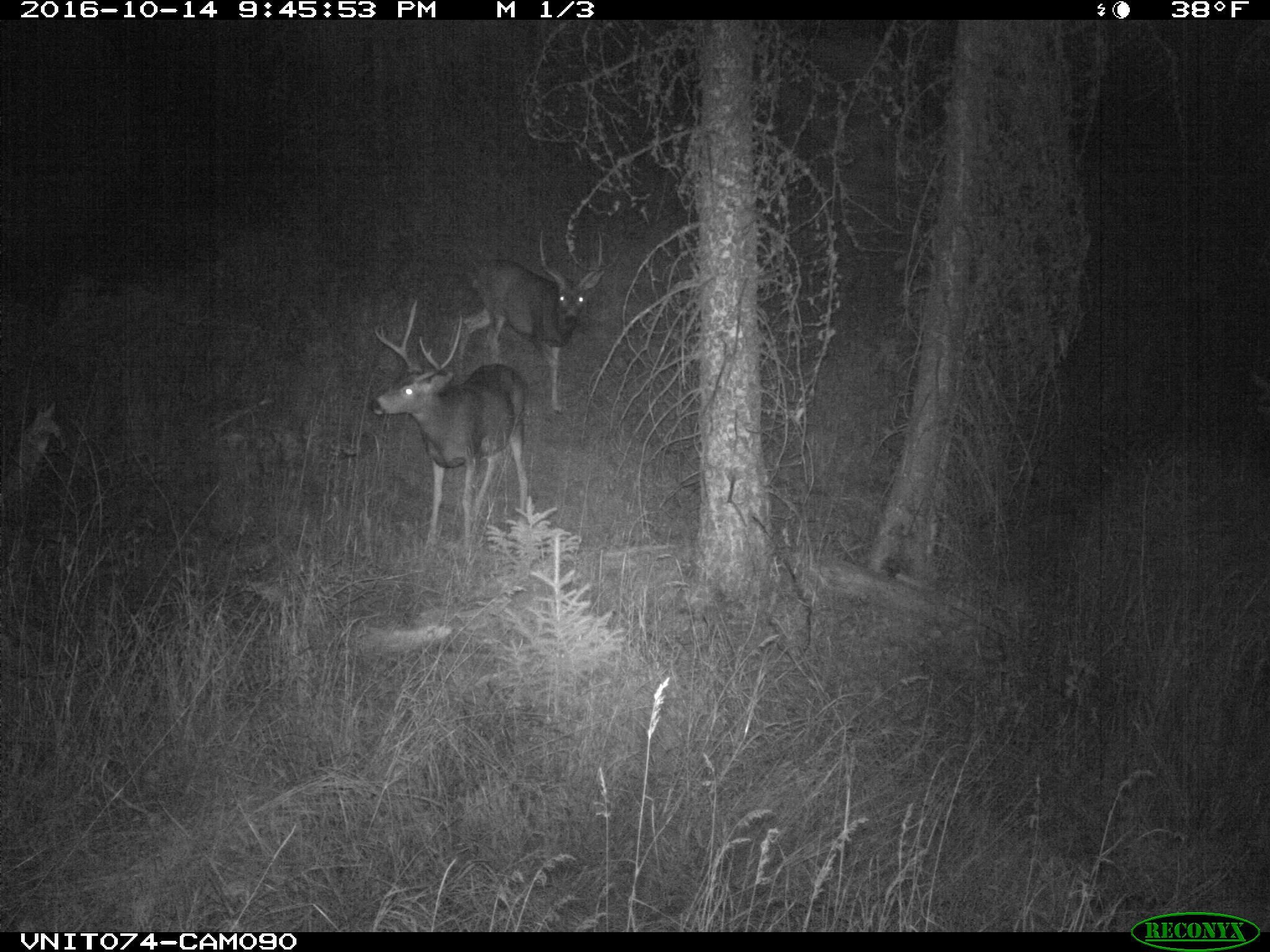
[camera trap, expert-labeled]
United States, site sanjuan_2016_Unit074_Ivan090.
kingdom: Animalia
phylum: Chordata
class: Mammalia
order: Artiodactyla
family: Cervidae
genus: Odocoileus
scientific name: Odocoileus hemionus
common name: mule deer